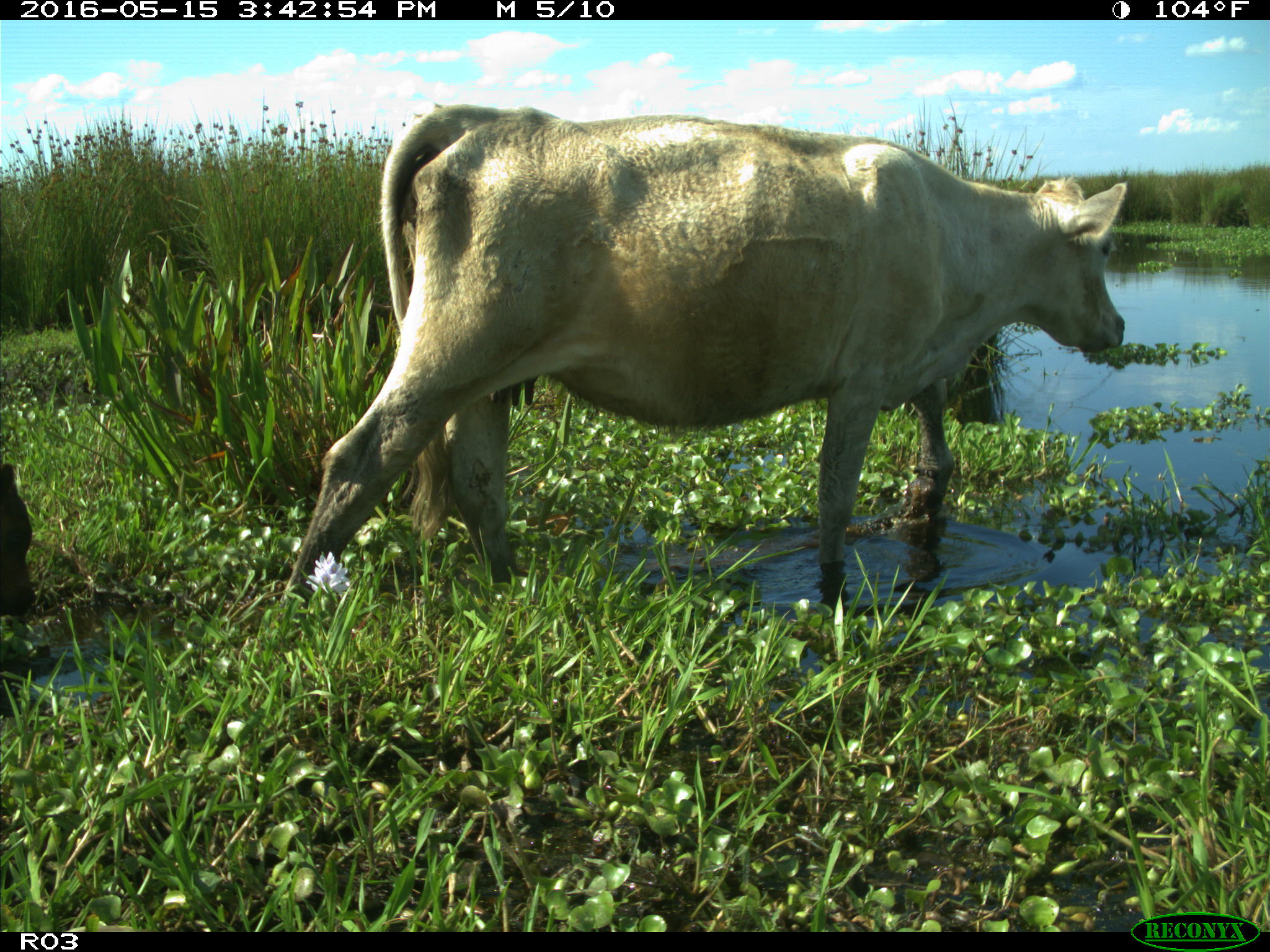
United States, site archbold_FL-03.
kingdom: Animalia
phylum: Chordata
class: Mammalia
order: Artiodactyla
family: Bovidae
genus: Bos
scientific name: Bos taurus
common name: domestic cow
Bos taurus (domestic cow).